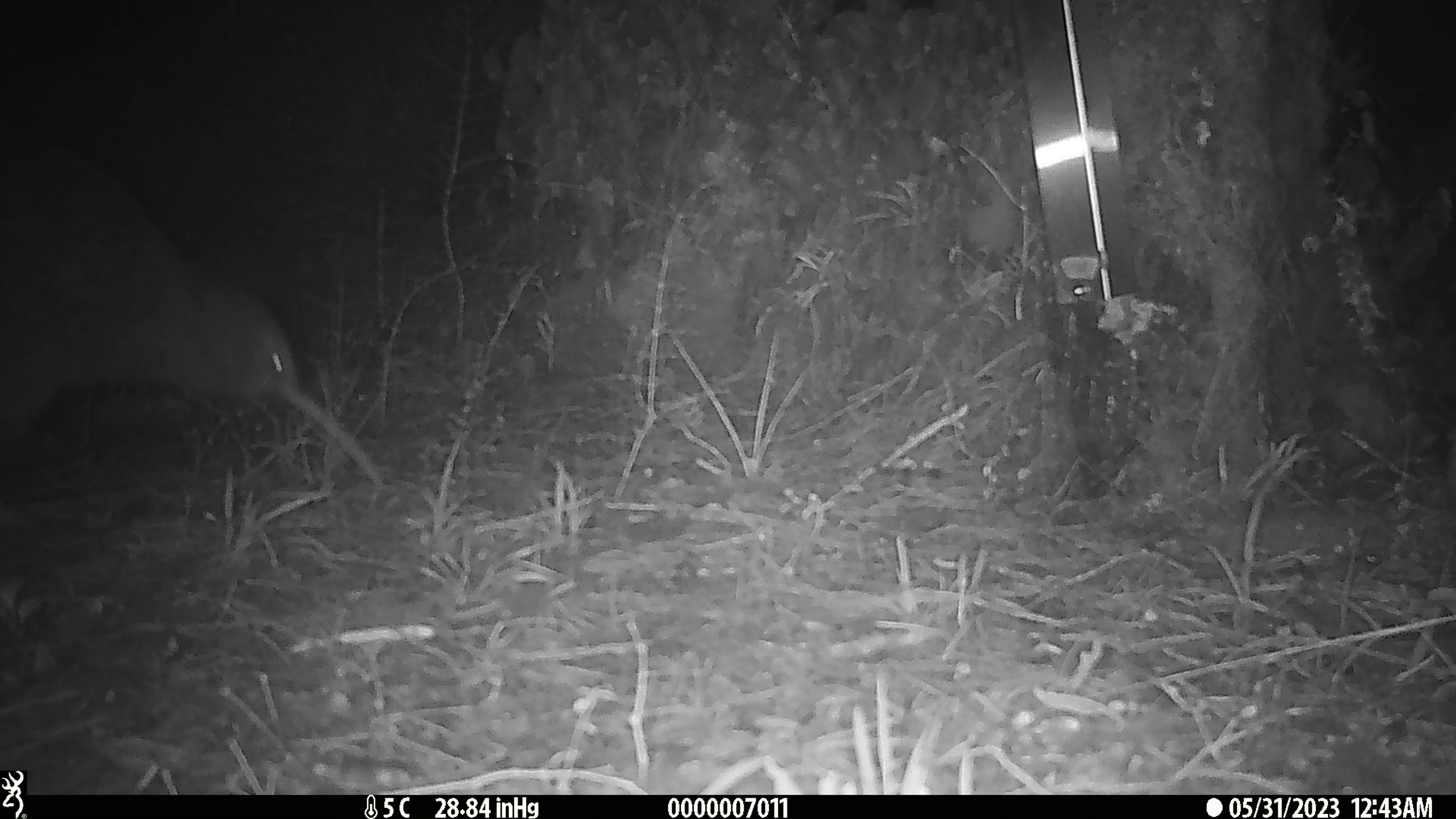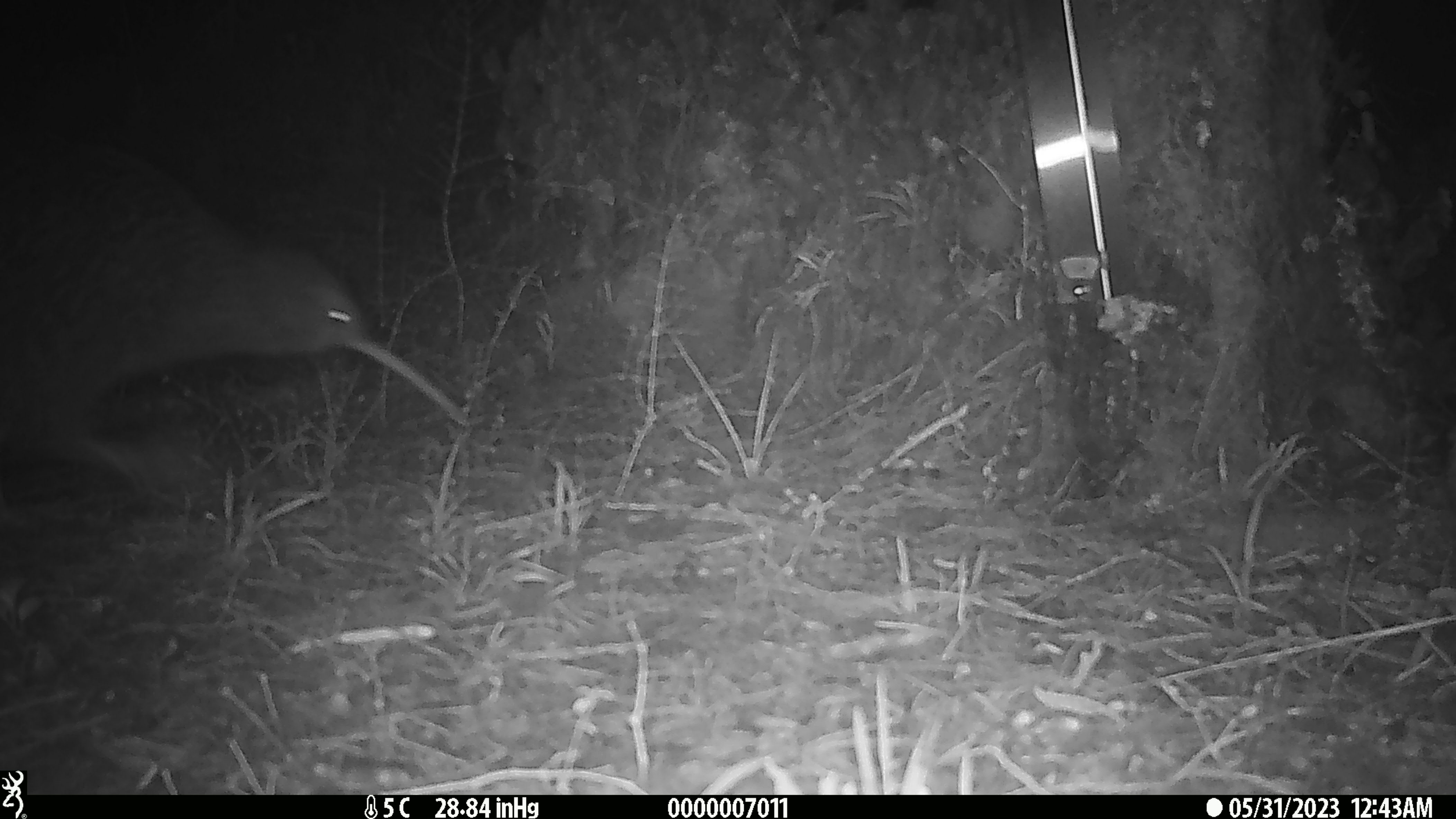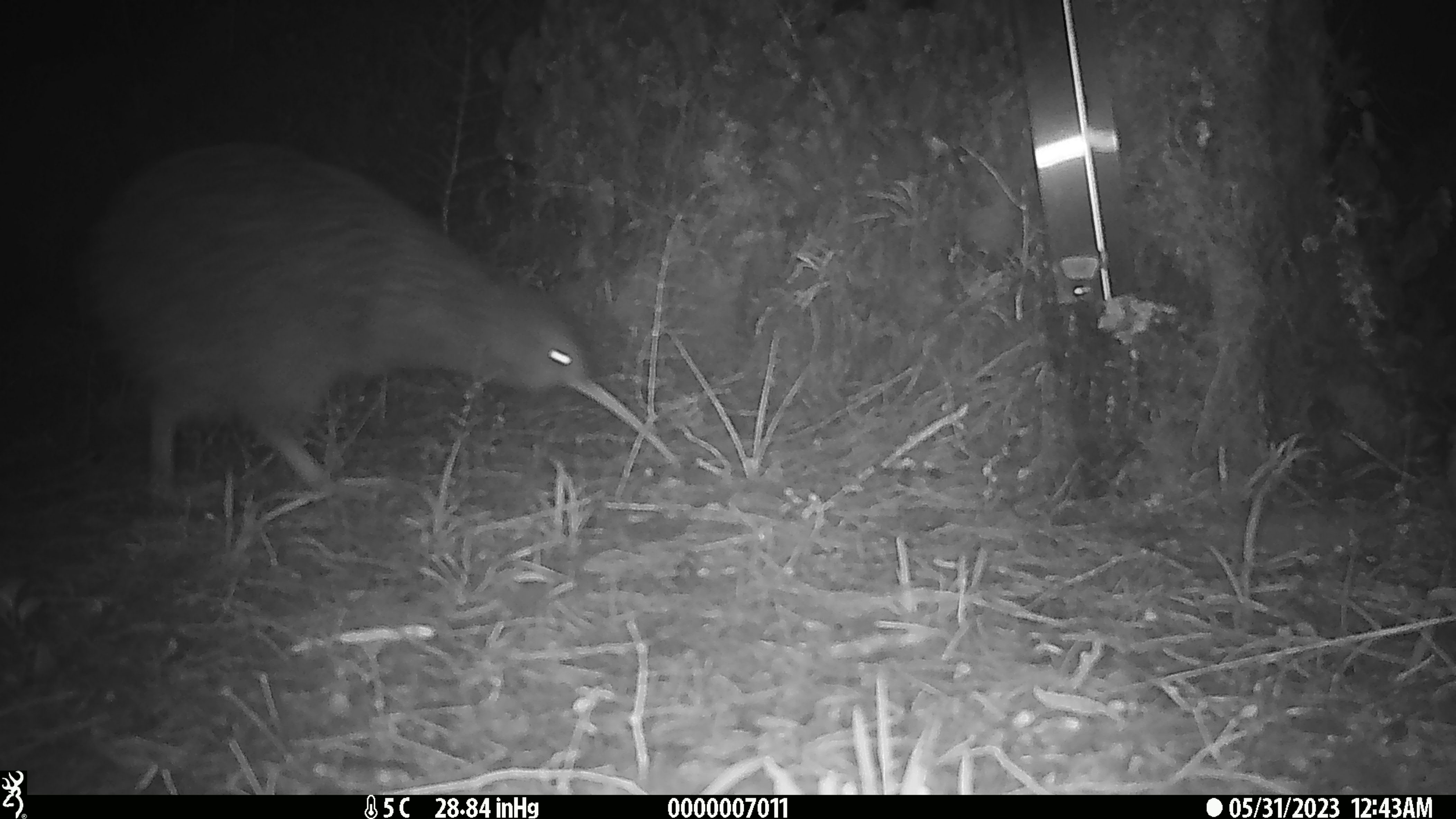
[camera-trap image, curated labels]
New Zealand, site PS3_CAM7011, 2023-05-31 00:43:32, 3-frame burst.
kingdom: Animalia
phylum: Chordata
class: Aves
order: Apterygiformes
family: Apterygidae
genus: Apteryx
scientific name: Apteryx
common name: kiwi